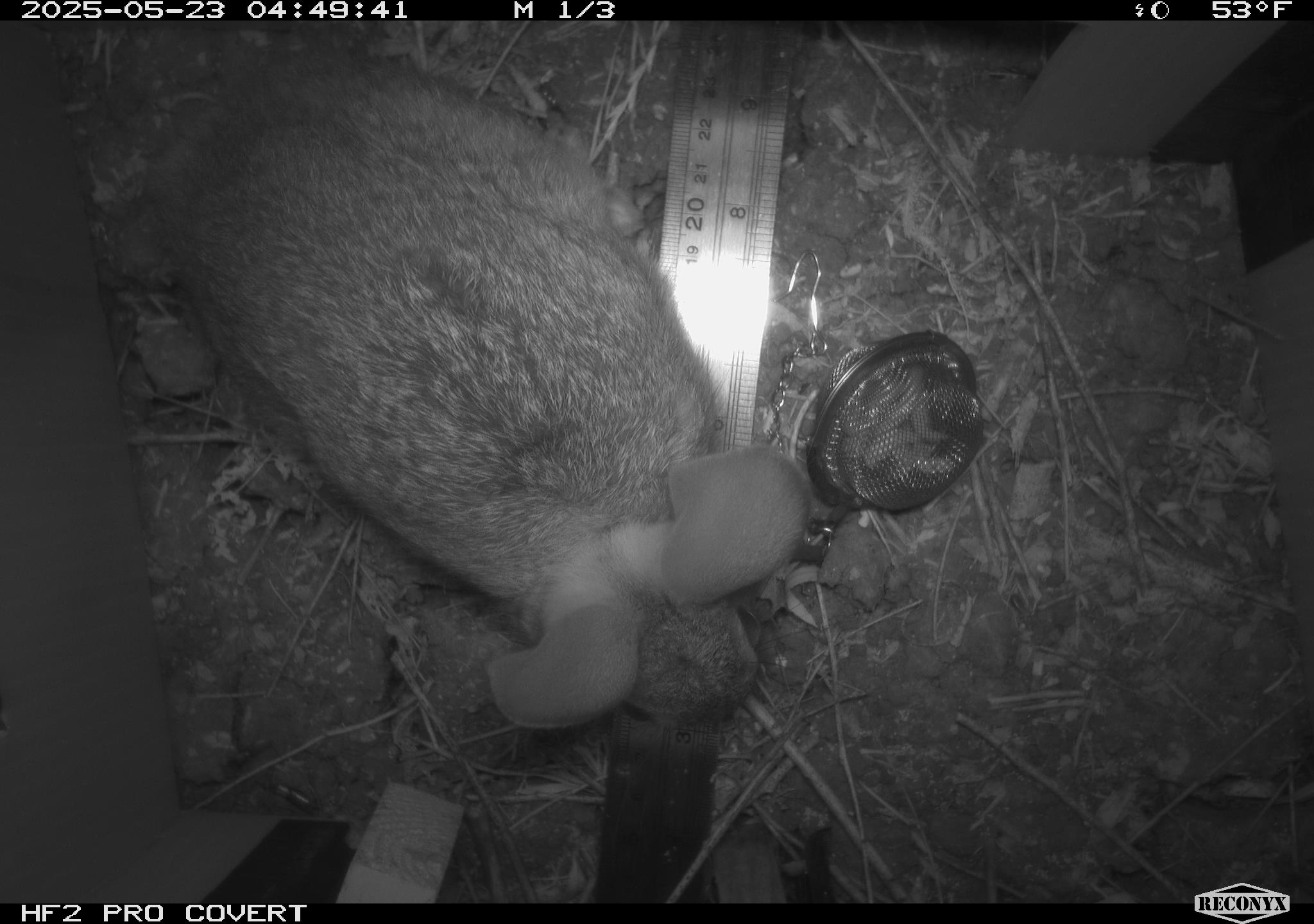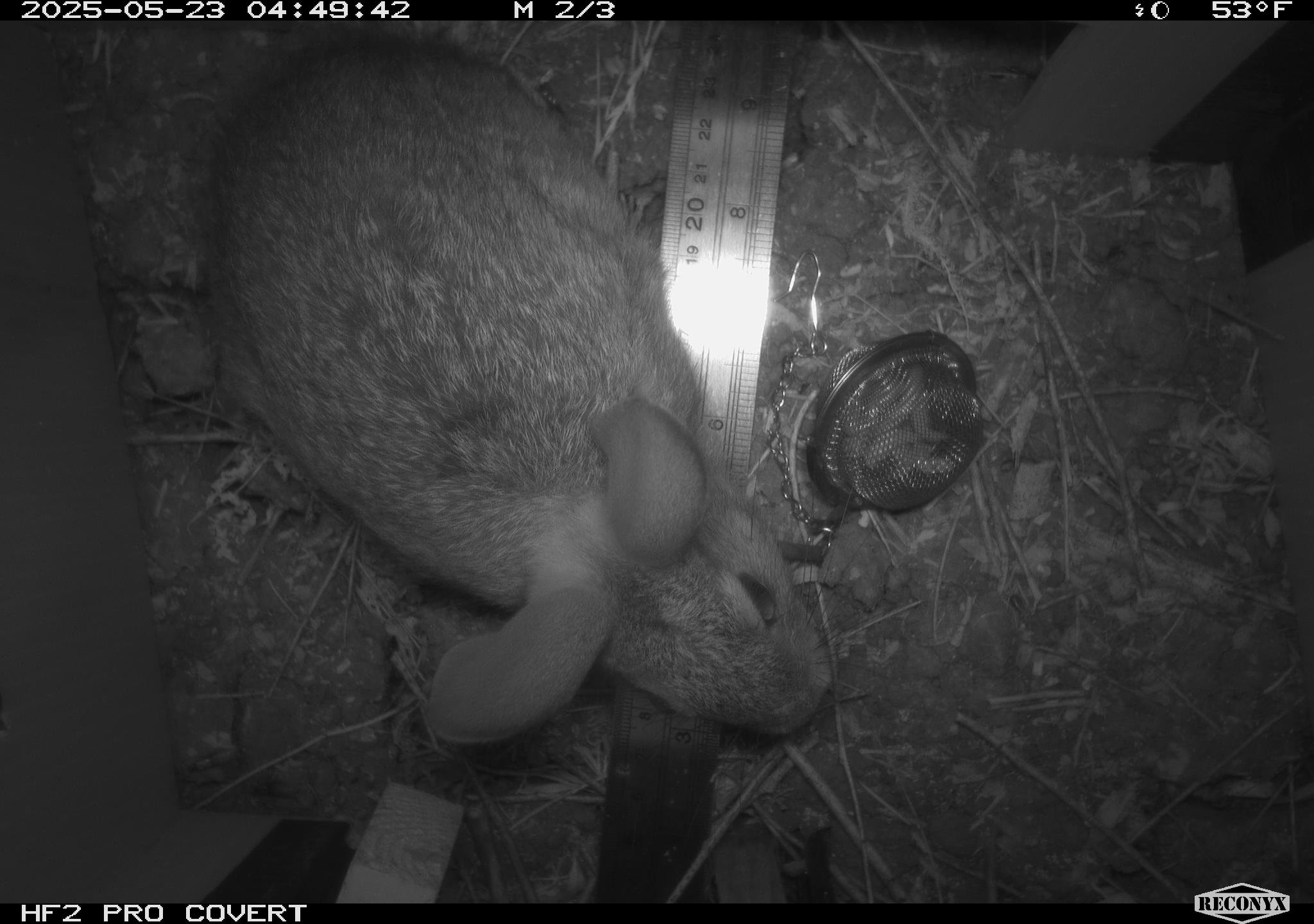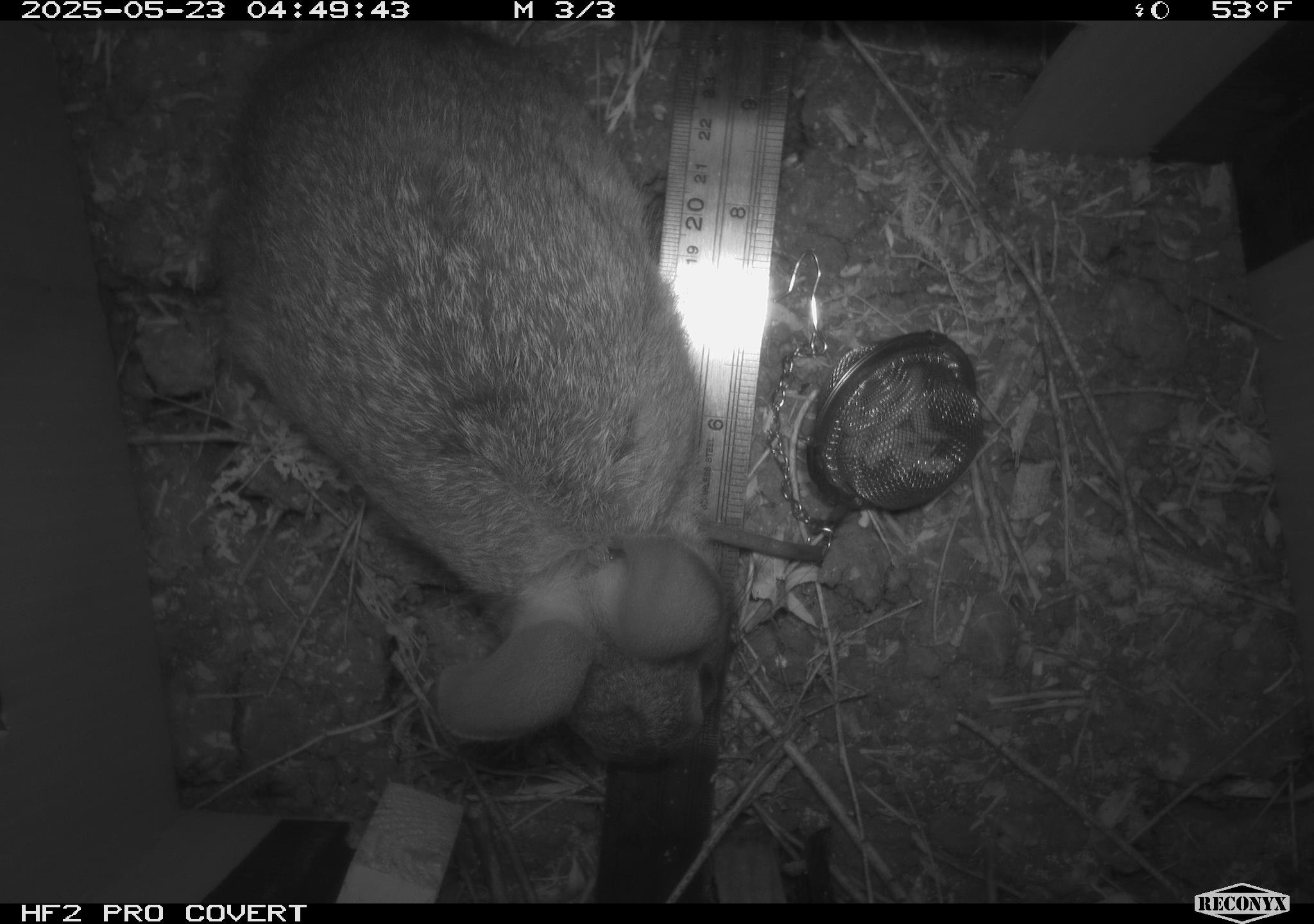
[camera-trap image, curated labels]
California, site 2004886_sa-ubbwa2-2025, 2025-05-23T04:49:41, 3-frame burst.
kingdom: Animalia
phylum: Chordata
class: Mammalia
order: Lagomorpha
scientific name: Lagomorpha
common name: hares, rabbits, and pikas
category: lagomorpha order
Lagomorpha order (hares, rabbits, and pikas) (Lagomorpha).